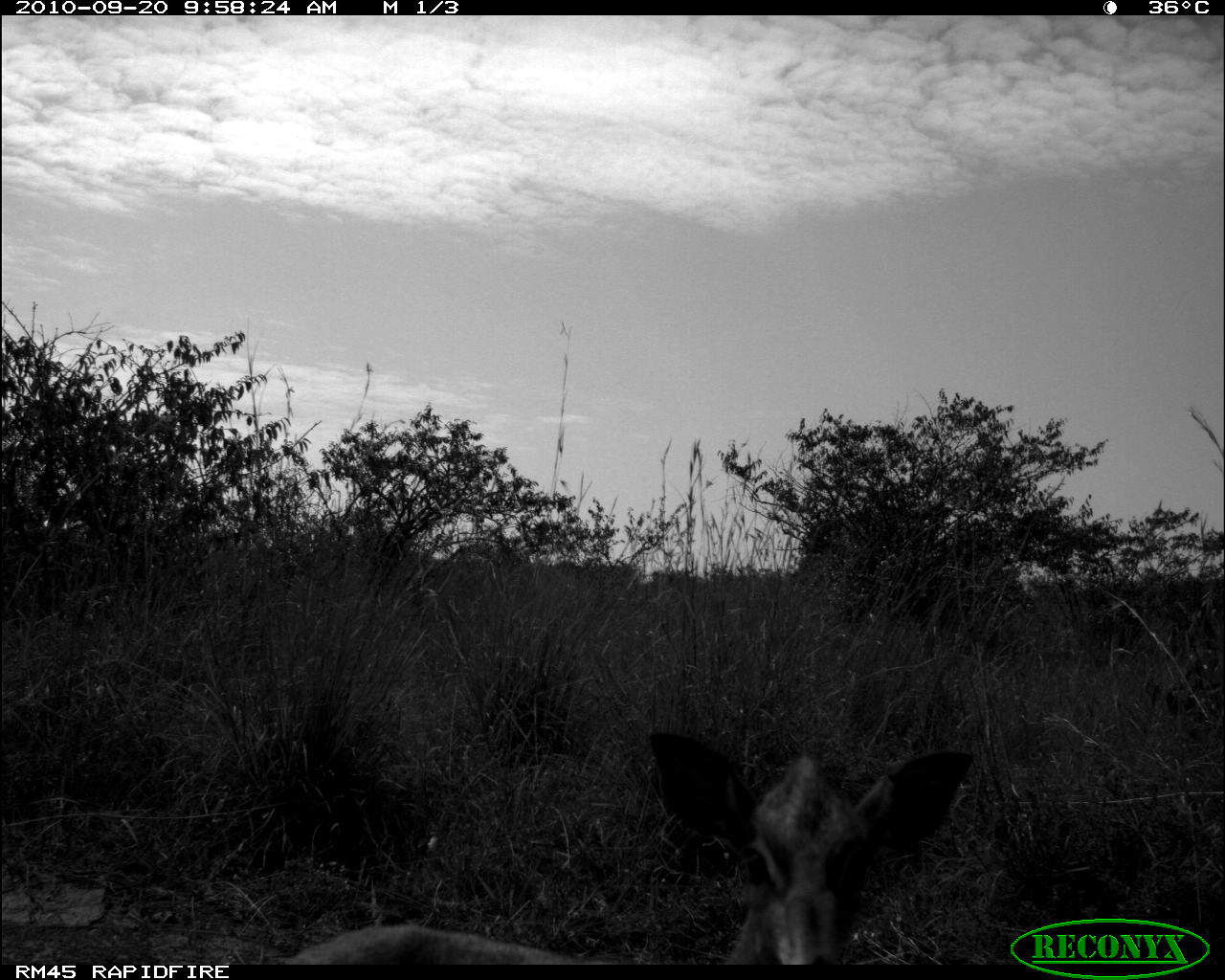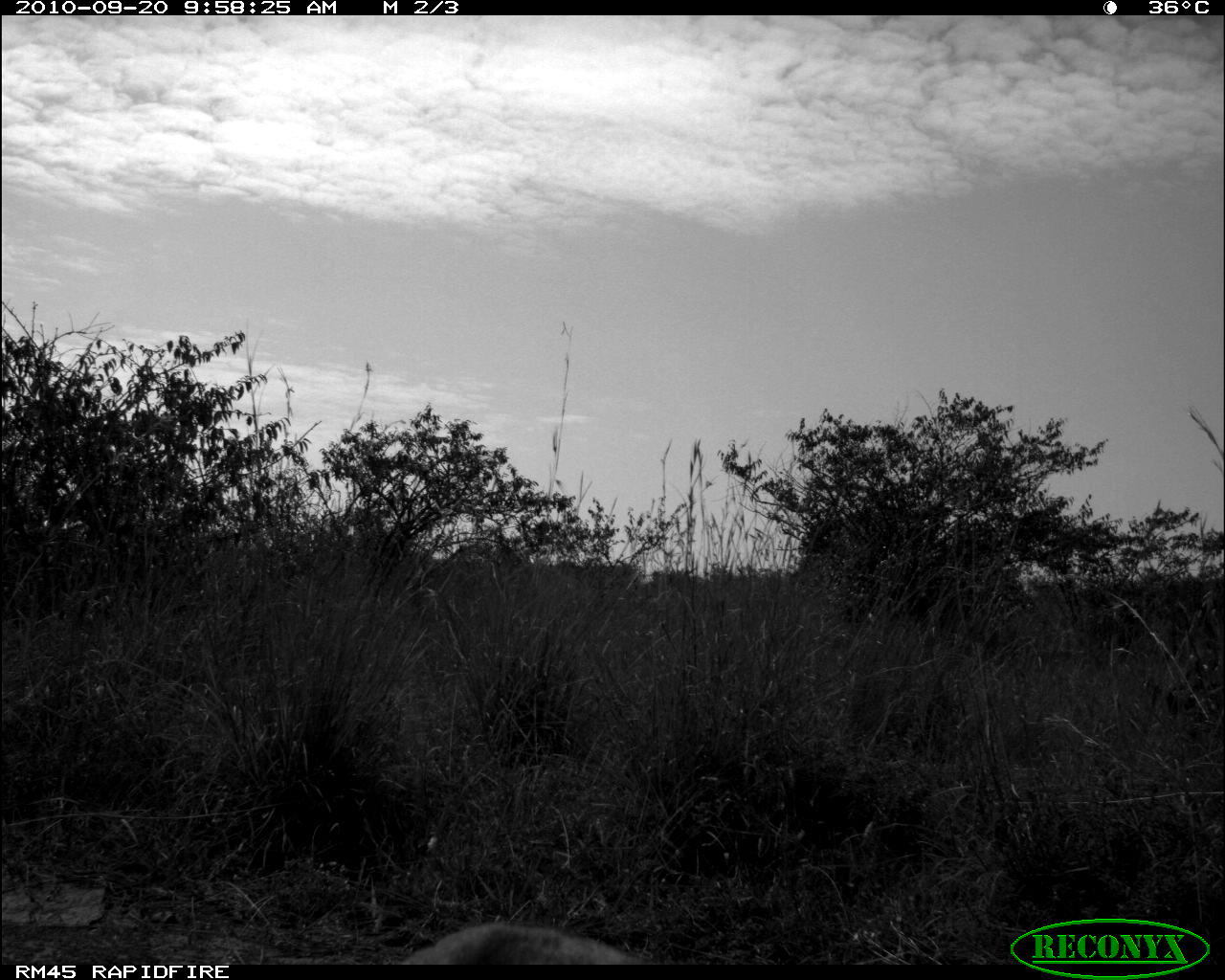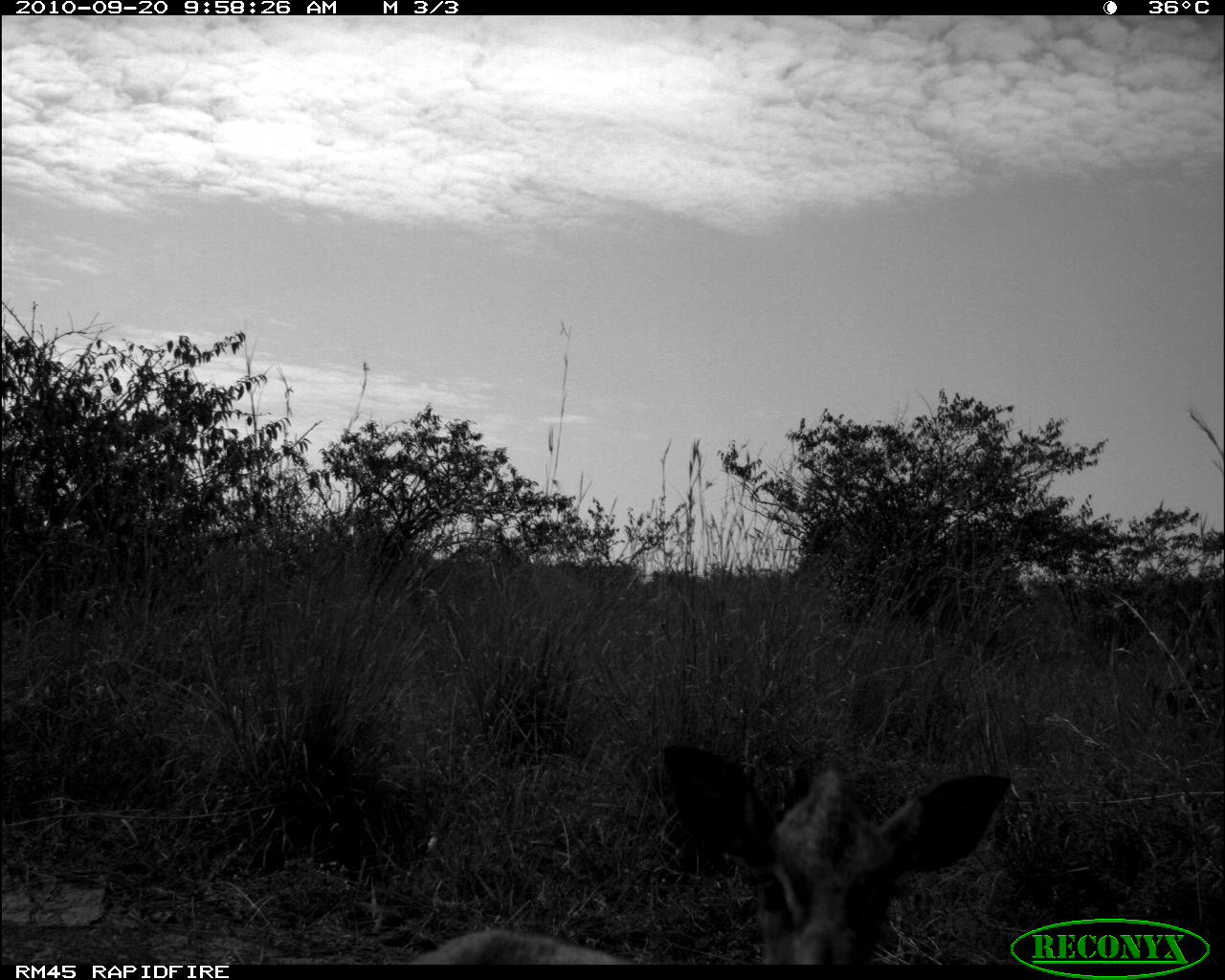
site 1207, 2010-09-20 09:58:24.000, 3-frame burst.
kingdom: Animalia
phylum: Chordata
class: Mammalia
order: Artiodactyla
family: Bovidae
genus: Madoqua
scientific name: Madoqua guentheri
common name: günther's dik-dik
Madoqua guentheri (günther's dik-dik), count 1.